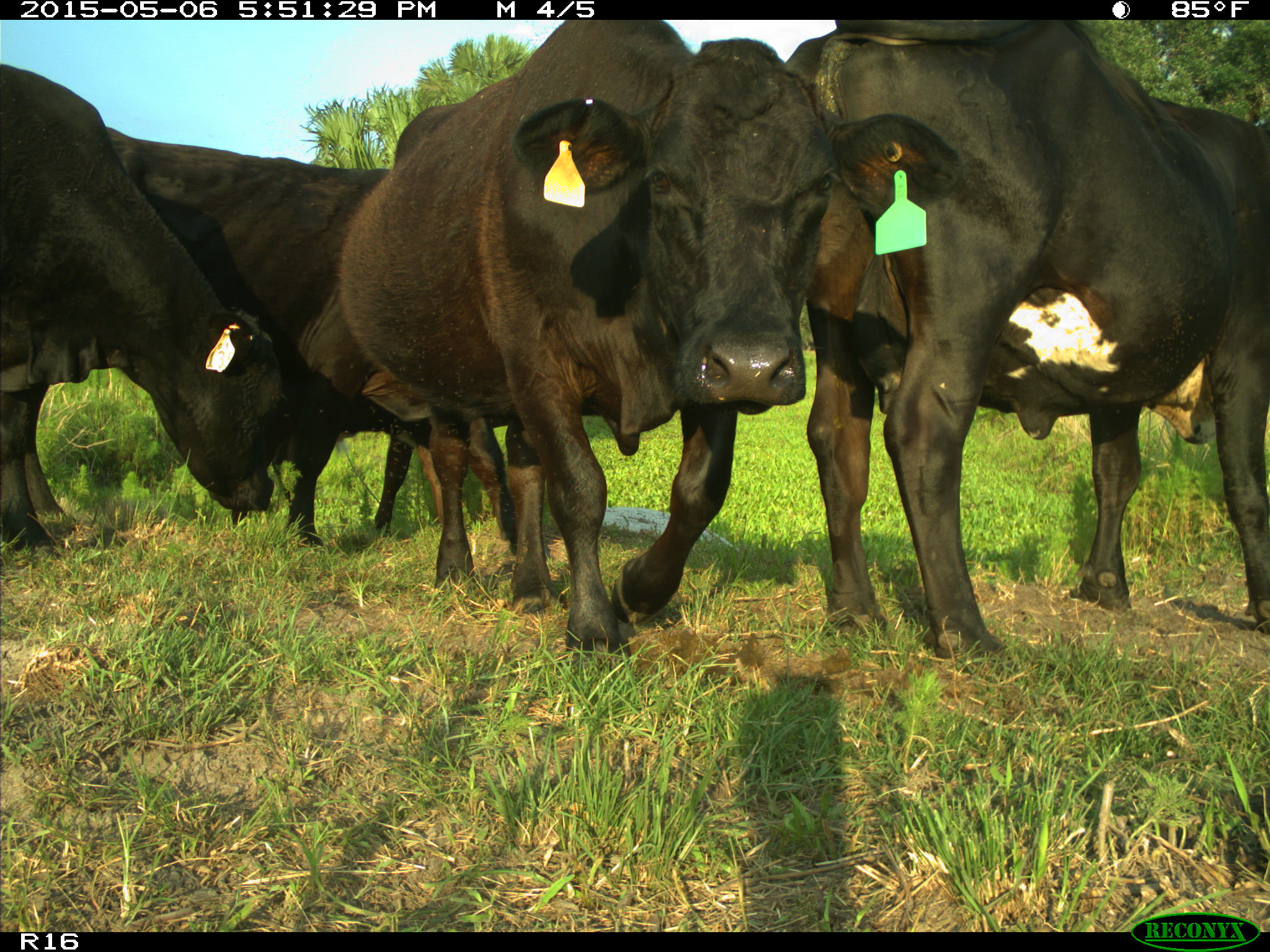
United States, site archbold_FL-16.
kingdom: Animalia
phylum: Chordata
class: Mammalia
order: Artiodactyla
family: Bovidae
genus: Bos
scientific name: Bos taurus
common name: domestic cow